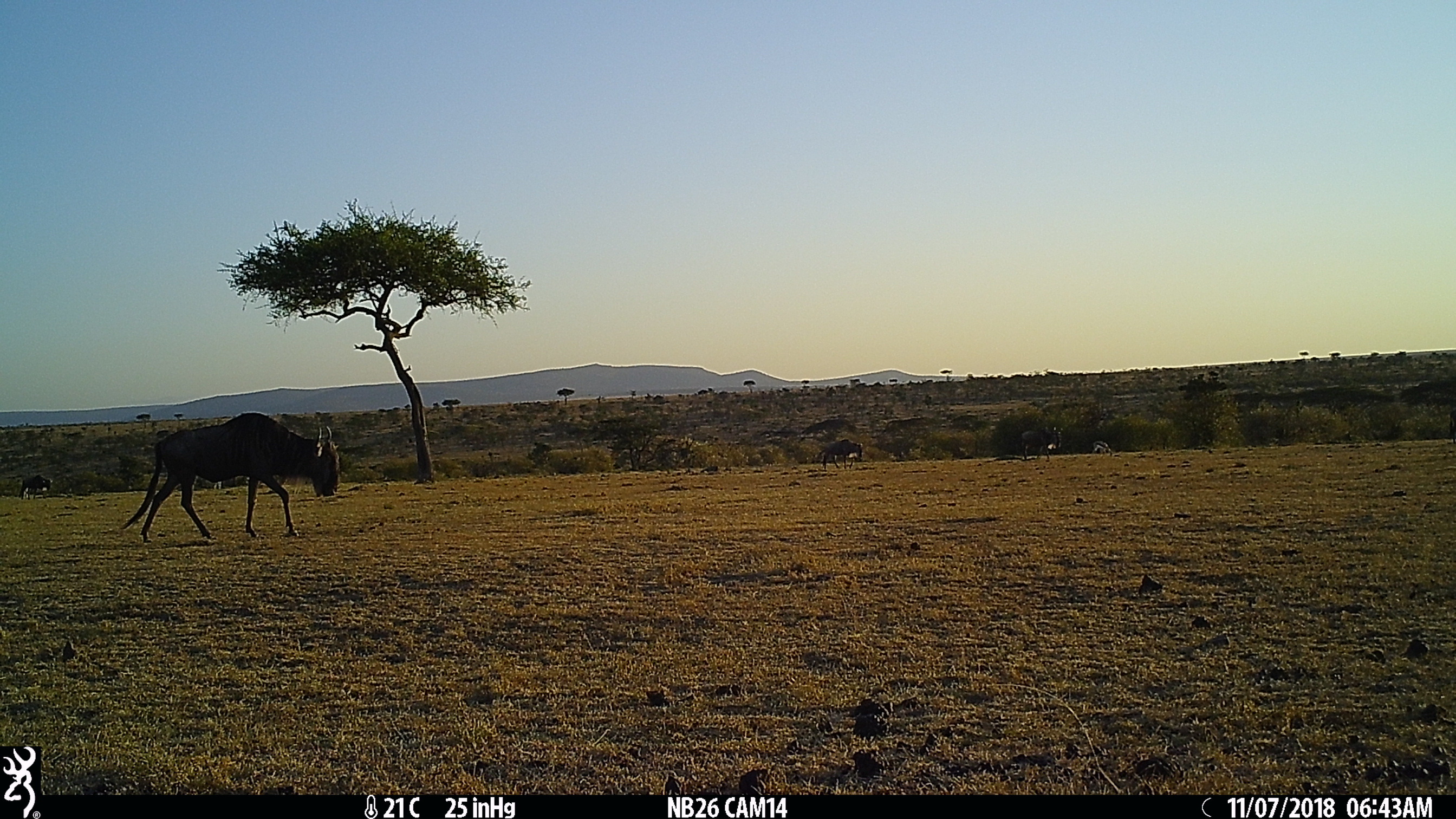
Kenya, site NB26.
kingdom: Animalia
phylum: Chordata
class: Mammalia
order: Artiodactyla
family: Bovidae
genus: Connochaetes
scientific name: Connochaetes taurinus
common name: blue wildebeest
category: wildebeest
Wildebeest (blue wildebeest) (Connochaetes taurinus).